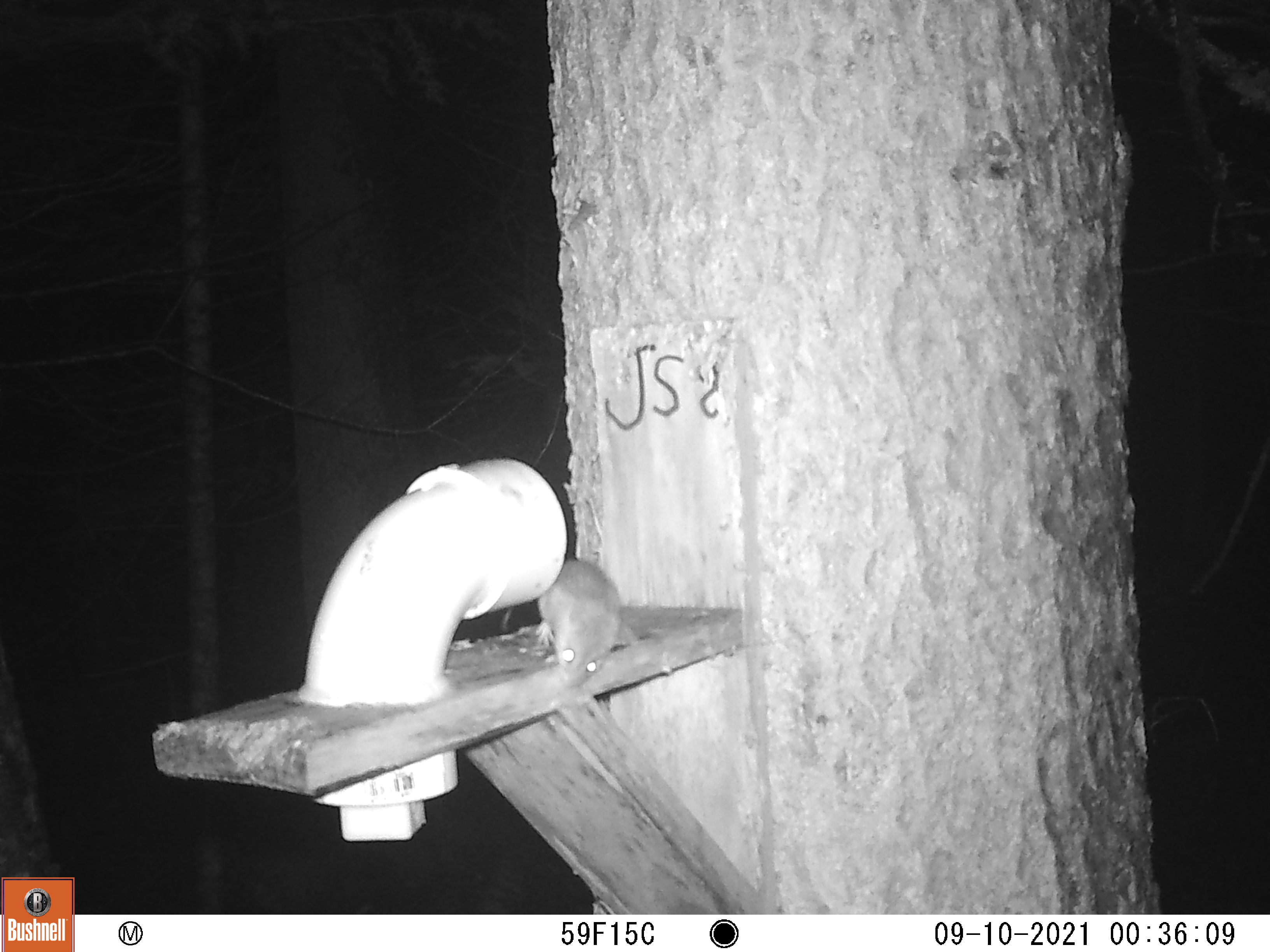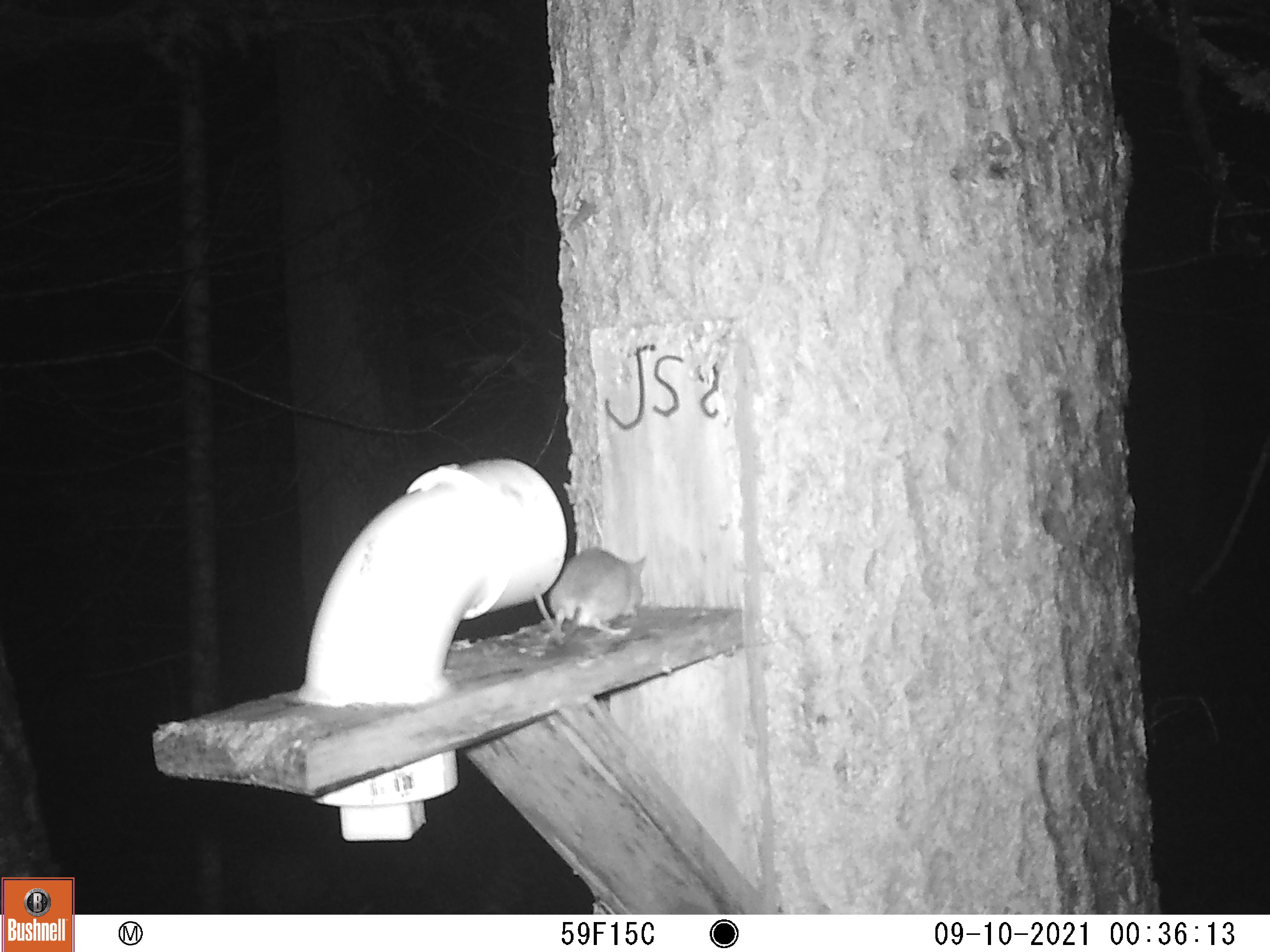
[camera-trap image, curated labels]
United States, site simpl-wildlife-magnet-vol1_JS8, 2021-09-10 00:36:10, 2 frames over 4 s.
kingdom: Animalia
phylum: Chordata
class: Mammalia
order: Rodentia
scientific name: Rodentia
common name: mouse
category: mouse sp.